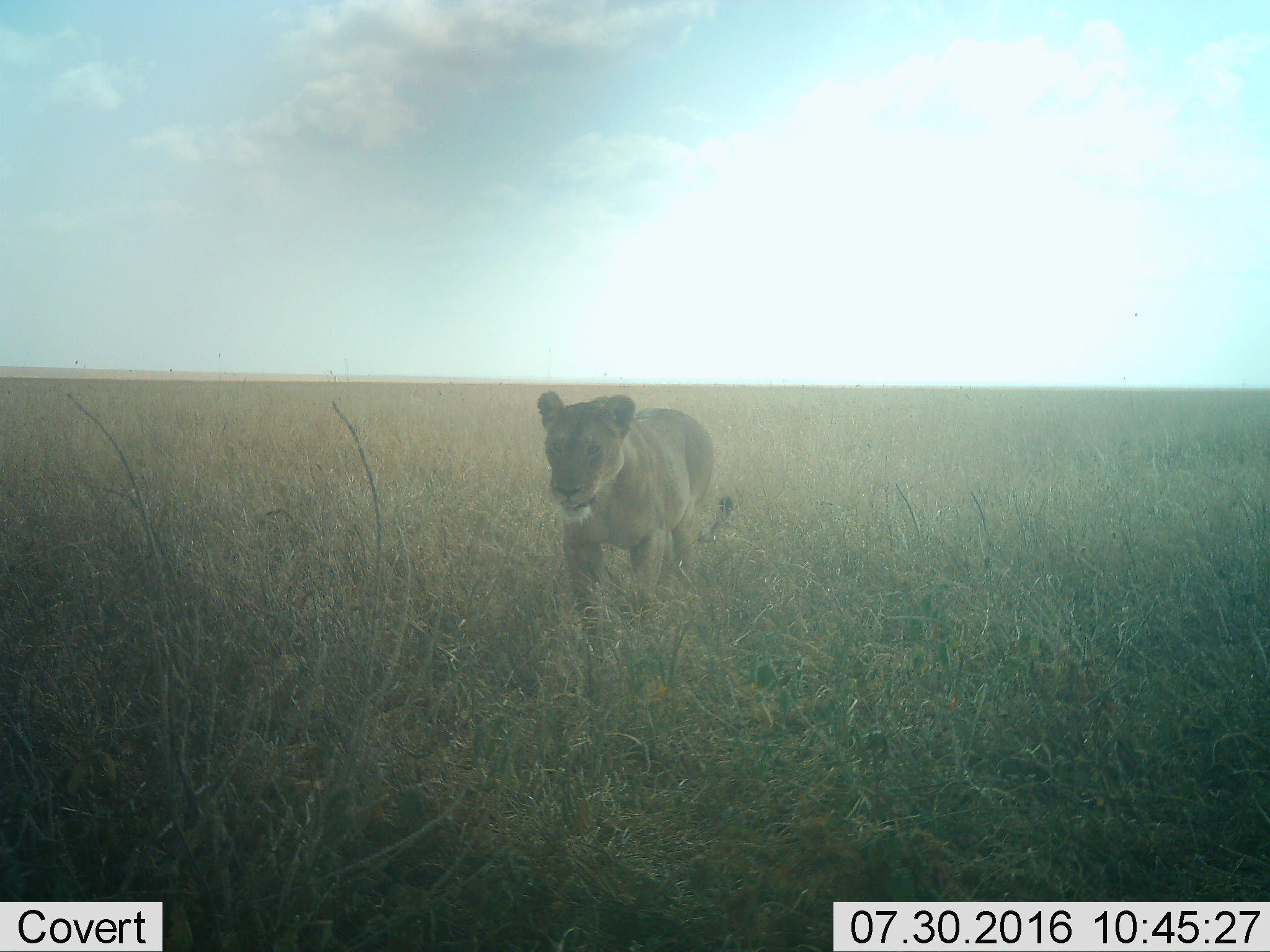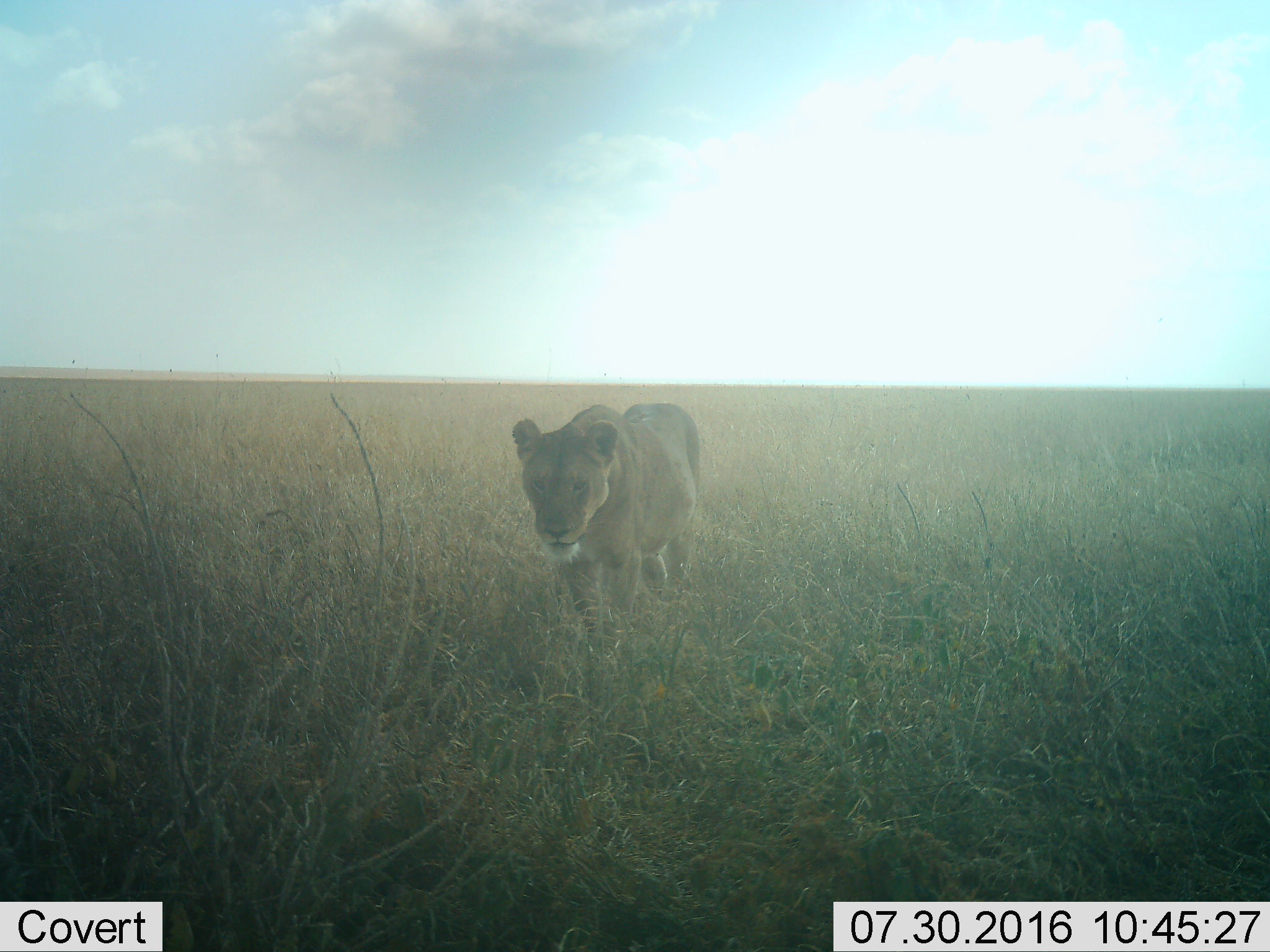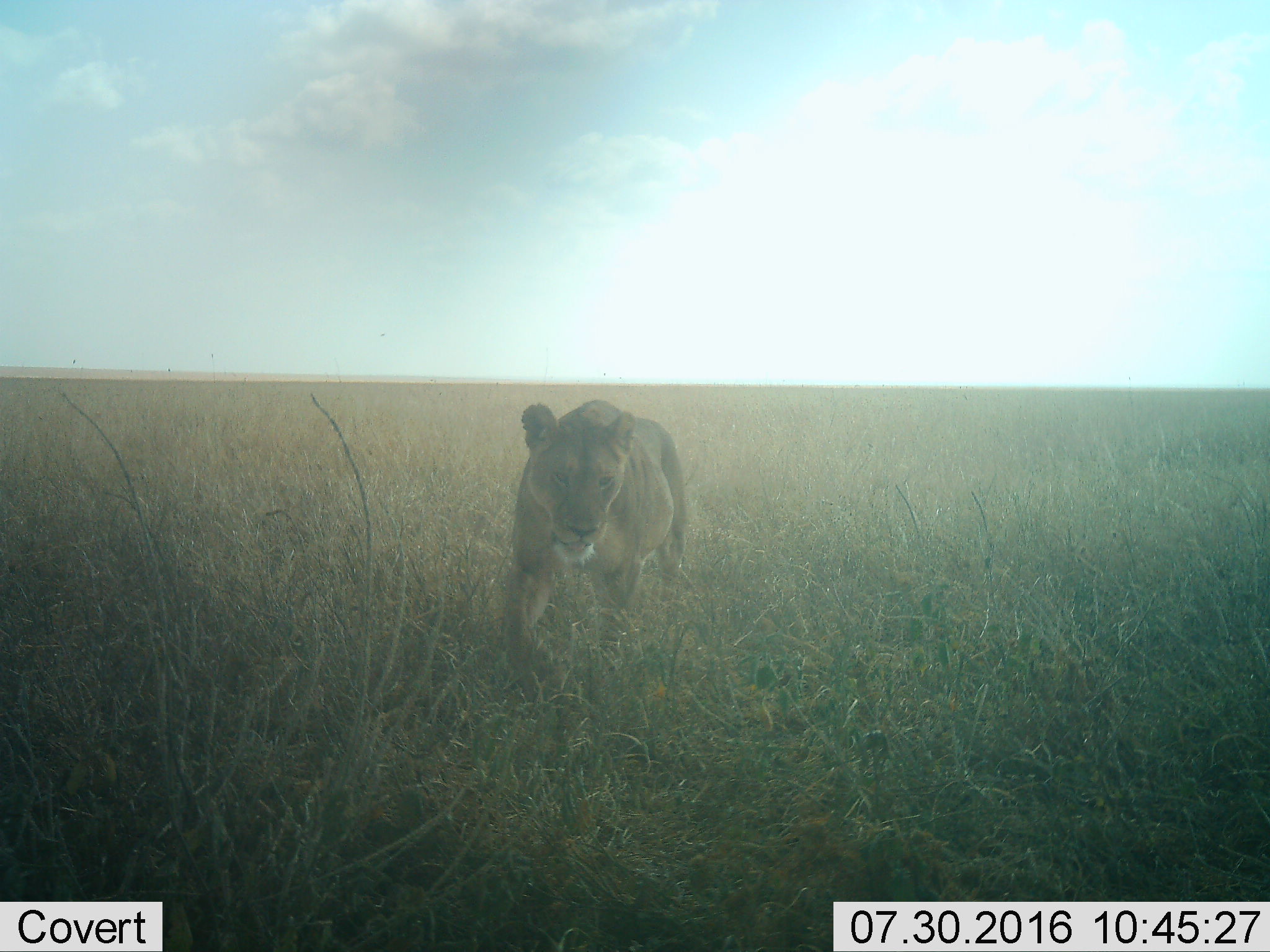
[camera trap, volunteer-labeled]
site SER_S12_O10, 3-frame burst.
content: unidentified animal